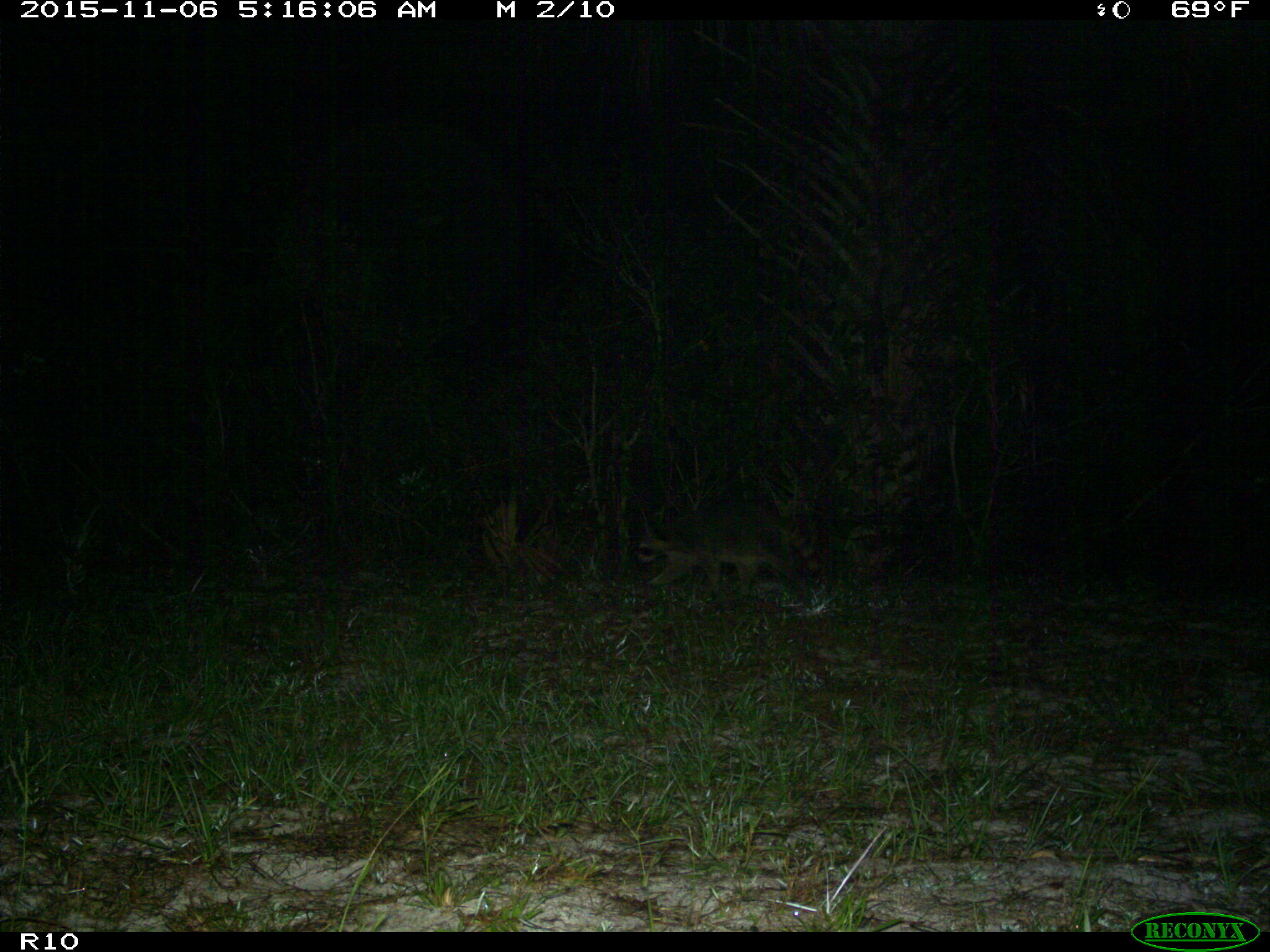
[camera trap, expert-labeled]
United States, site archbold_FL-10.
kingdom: Animalia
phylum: Chordata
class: Mammalia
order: Carnivora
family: Procyonidae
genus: Procyon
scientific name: Procyon lotor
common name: common raccoon